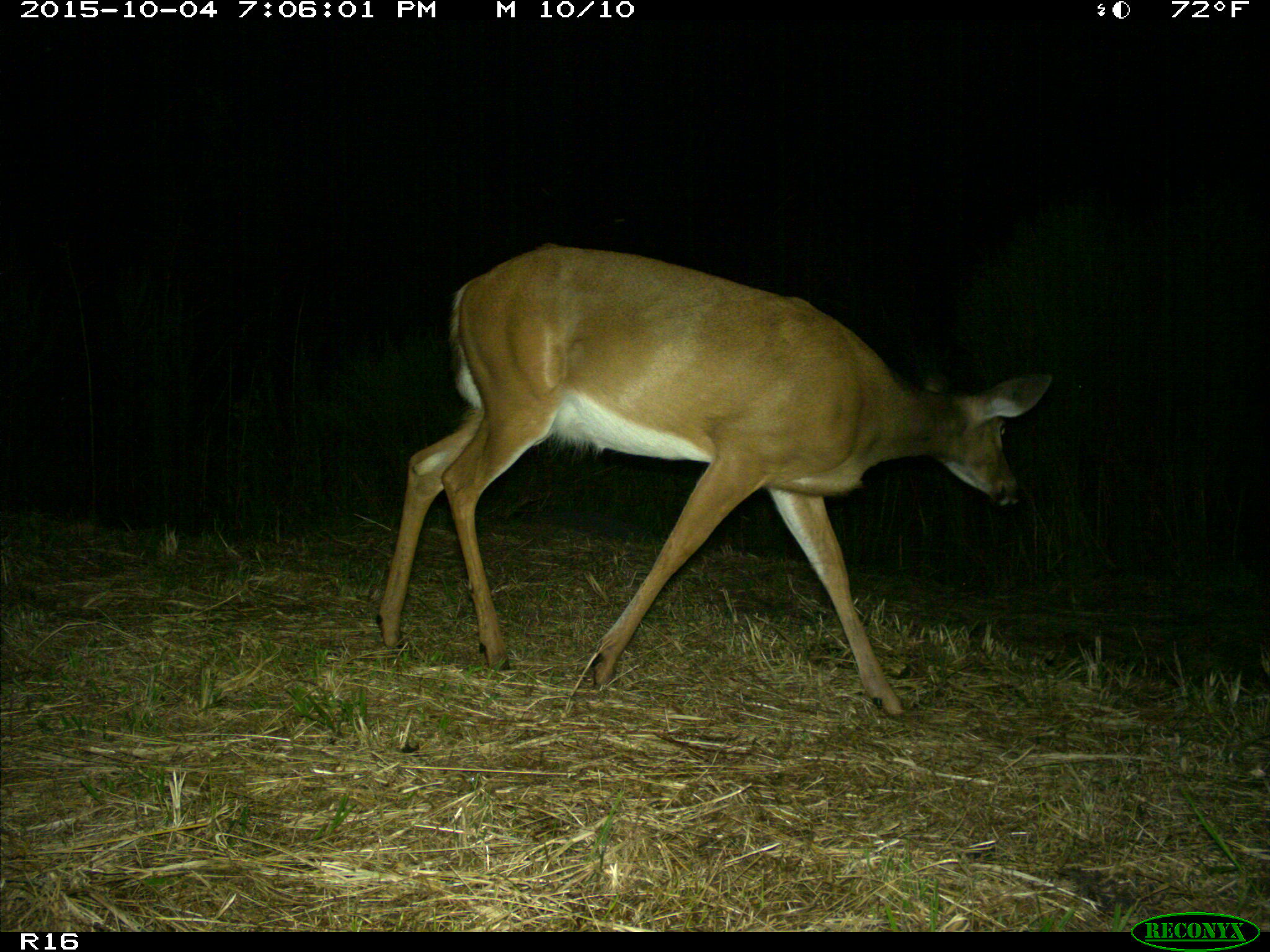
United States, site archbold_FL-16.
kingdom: Animalia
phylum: Chordata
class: Mammalia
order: Artiodactyla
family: Cervidae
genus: Odocoileus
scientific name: Odocoileus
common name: deer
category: unidentified deer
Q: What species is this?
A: Unidentified deer (deer) (Odocoileus).